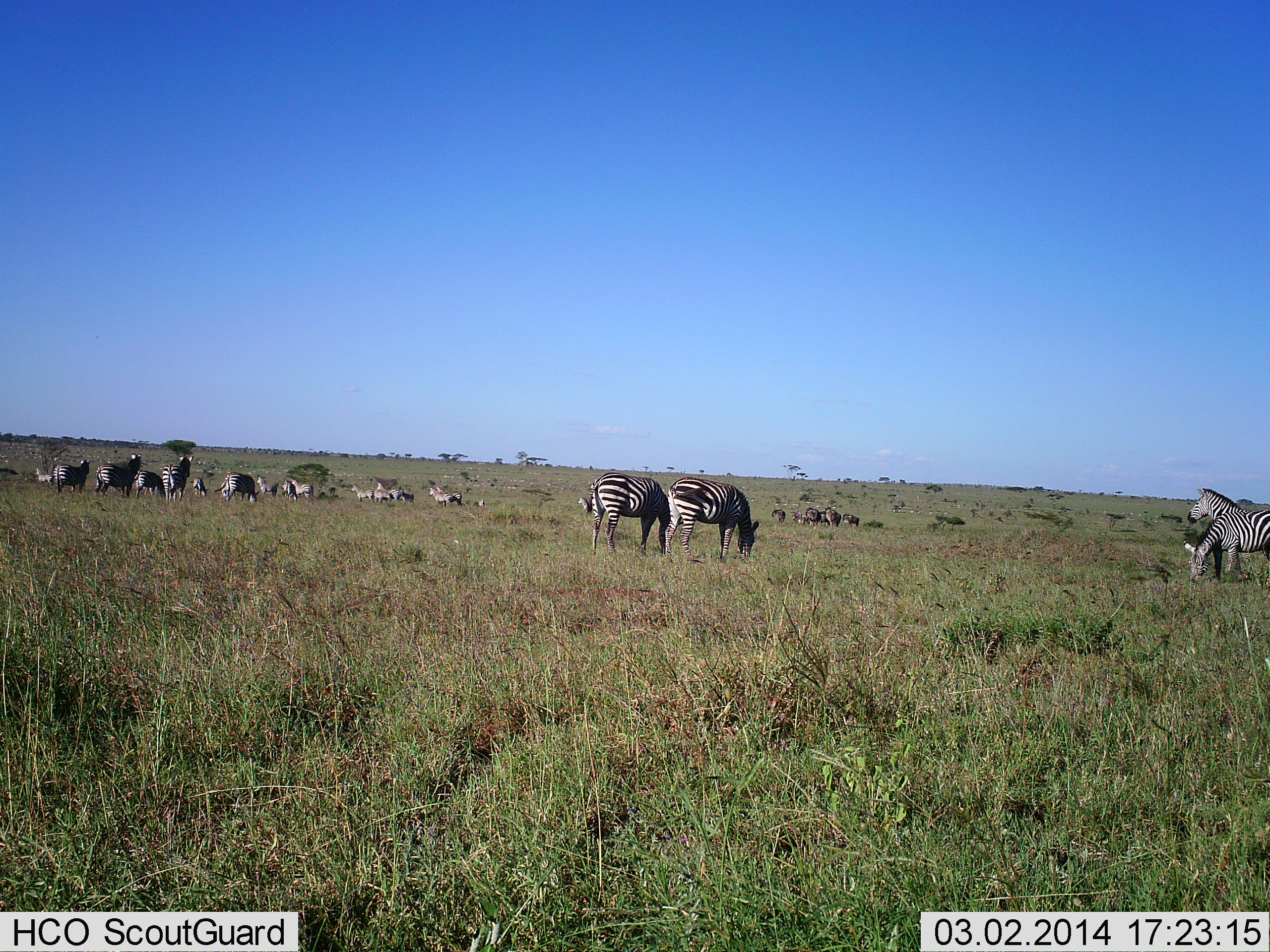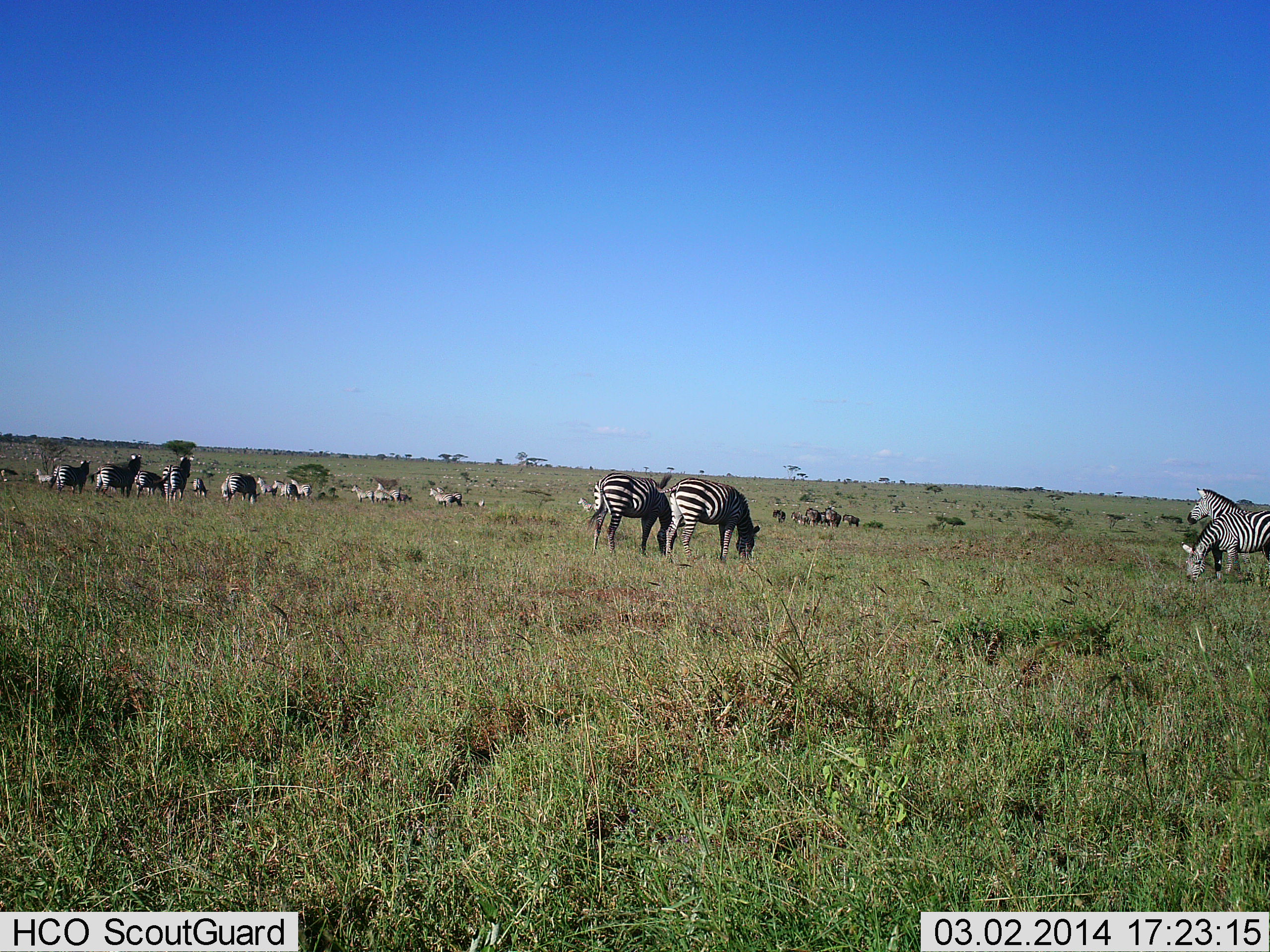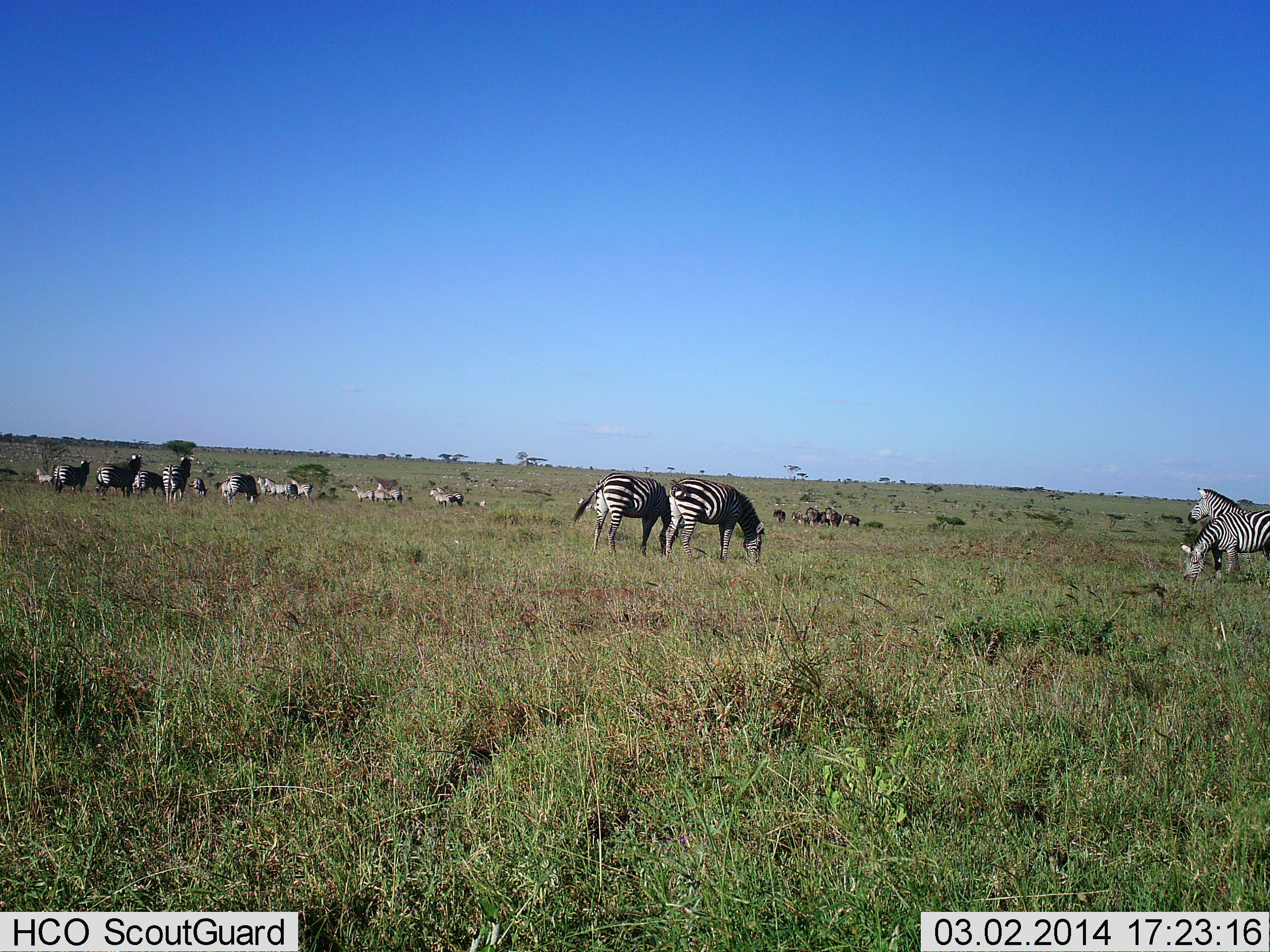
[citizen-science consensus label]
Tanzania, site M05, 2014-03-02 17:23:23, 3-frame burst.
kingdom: Animalia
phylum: Chordata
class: Mammalia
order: Perissodactyla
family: Equidae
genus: Equus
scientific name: Equus quagga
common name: plains zebra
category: zebra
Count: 11-50.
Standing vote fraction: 67%.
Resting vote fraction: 8%.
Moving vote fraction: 25%.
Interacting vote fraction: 8%.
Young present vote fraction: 0%.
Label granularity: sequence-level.